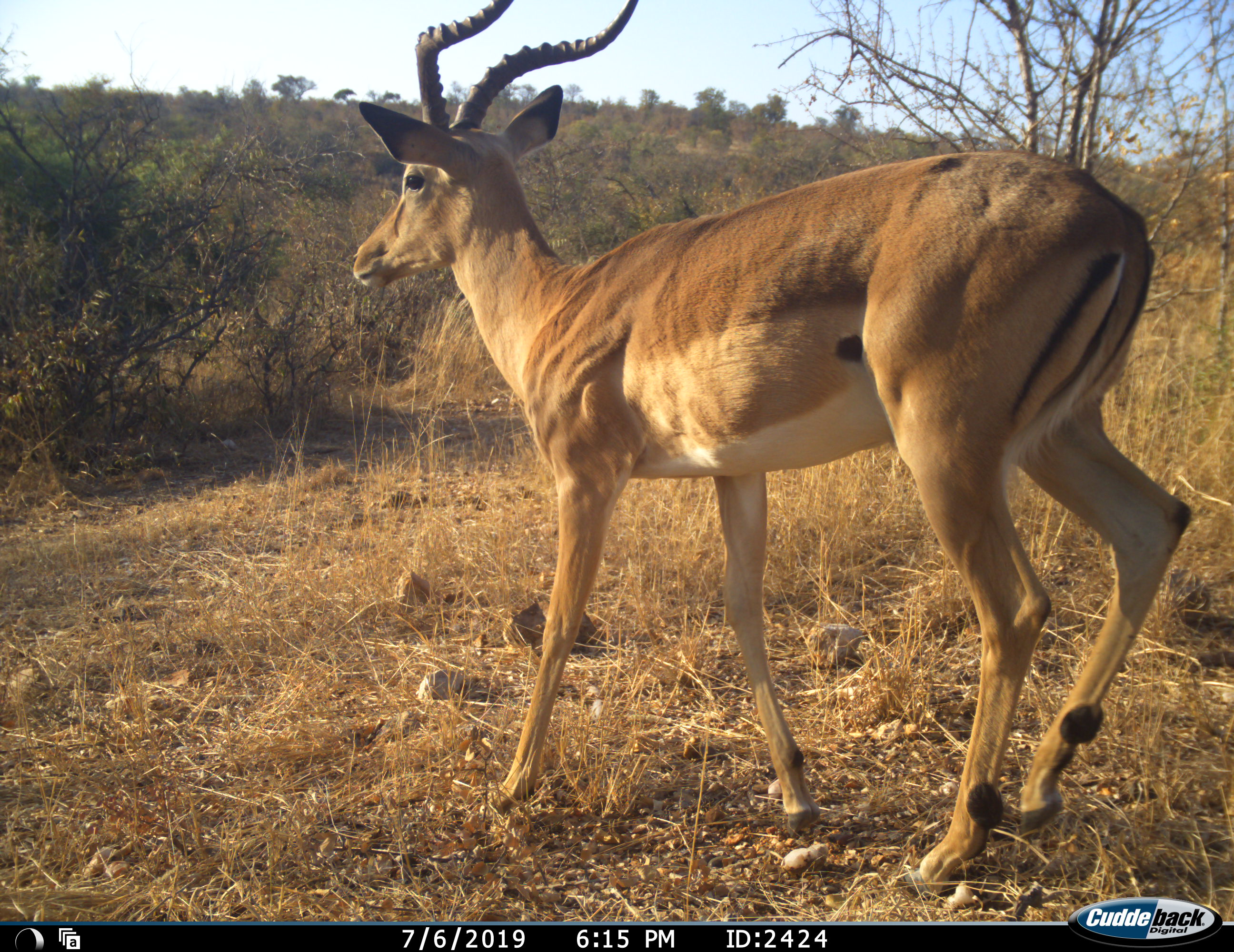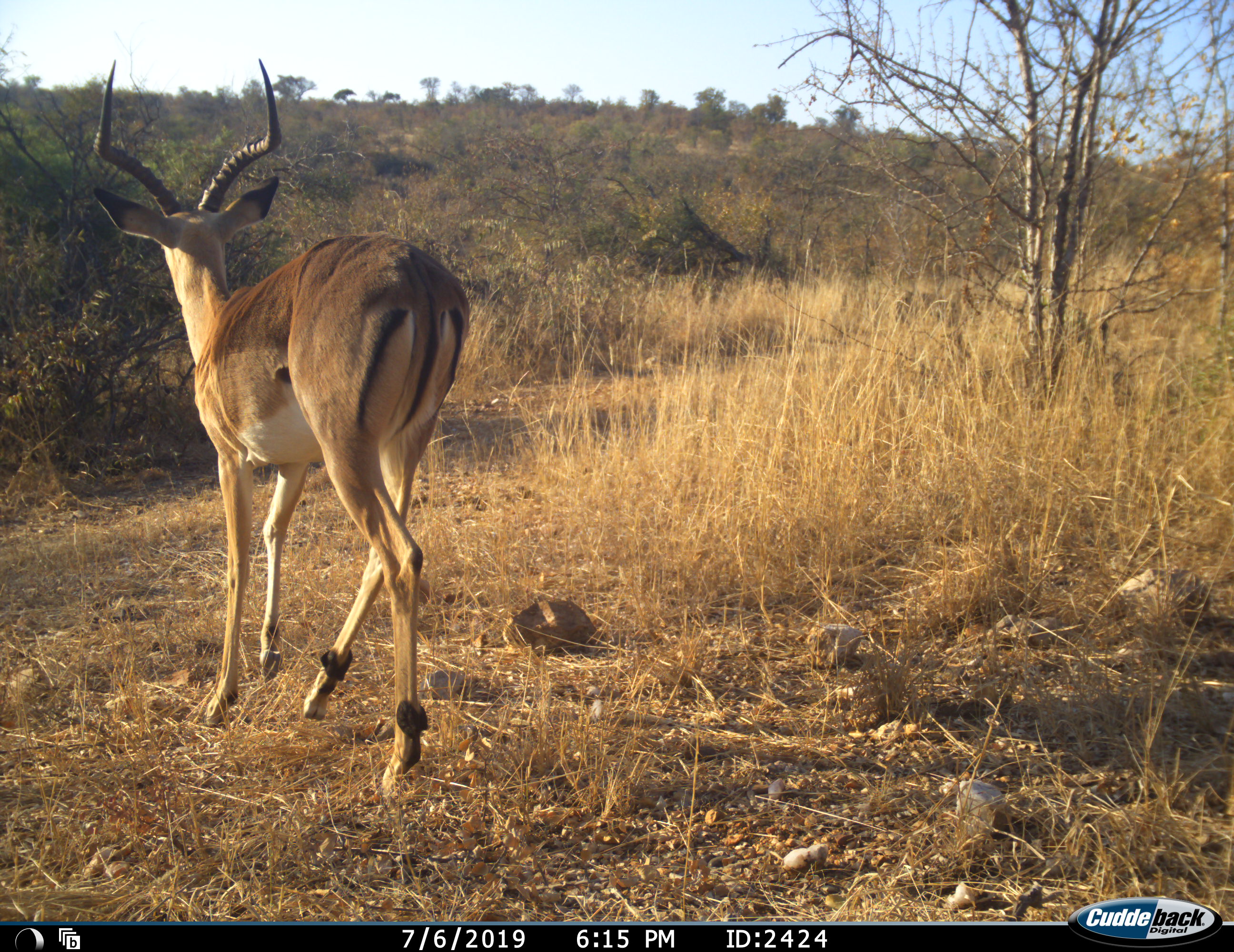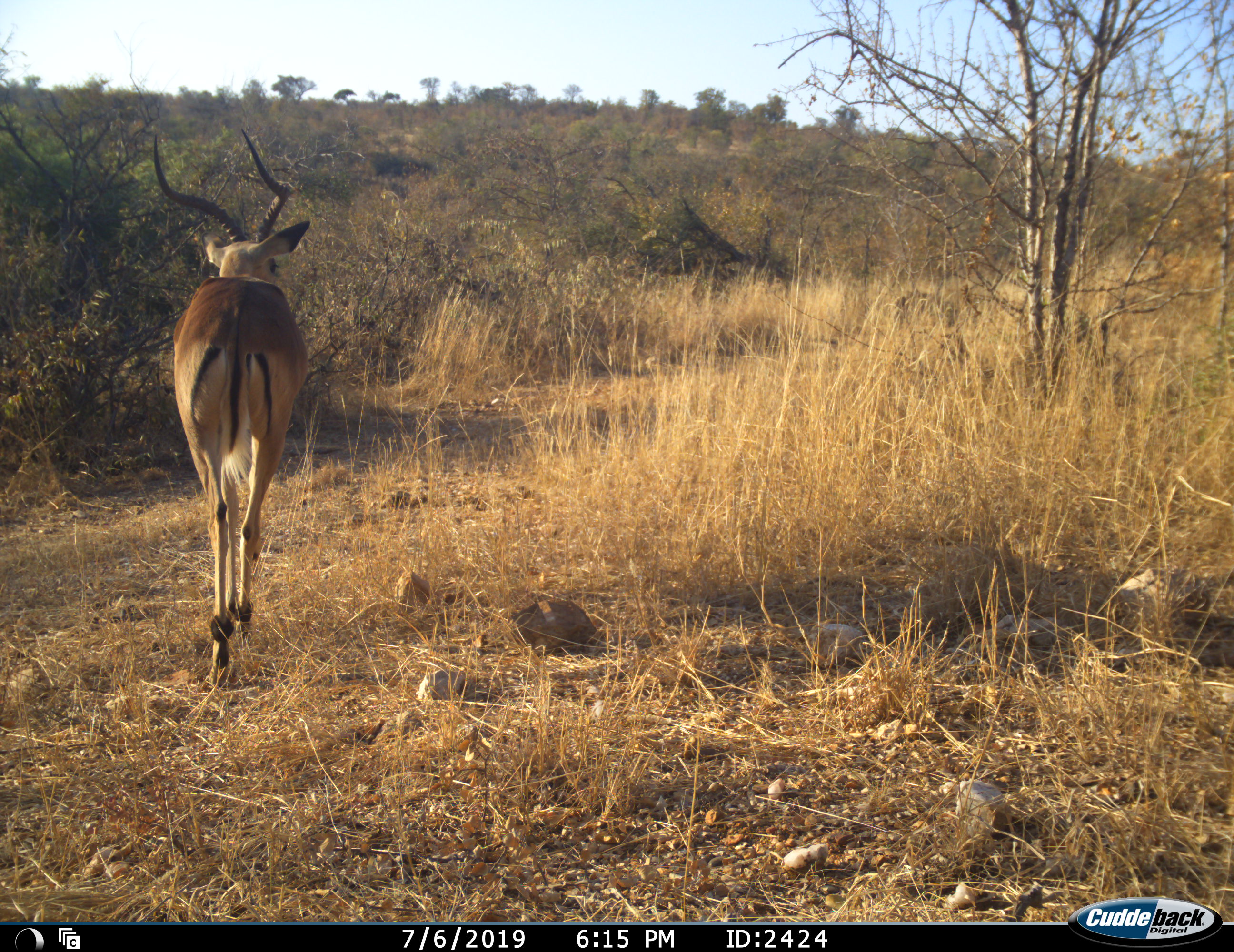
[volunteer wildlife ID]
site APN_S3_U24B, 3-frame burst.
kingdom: Animalia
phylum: Chordata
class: Mammalia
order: Artiodactyla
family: Bovidae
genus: Aepyceros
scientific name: Aepyceros melampus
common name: impala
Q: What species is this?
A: Impala (Aepyceros melampus).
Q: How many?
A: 1.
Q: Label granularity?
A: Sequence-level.